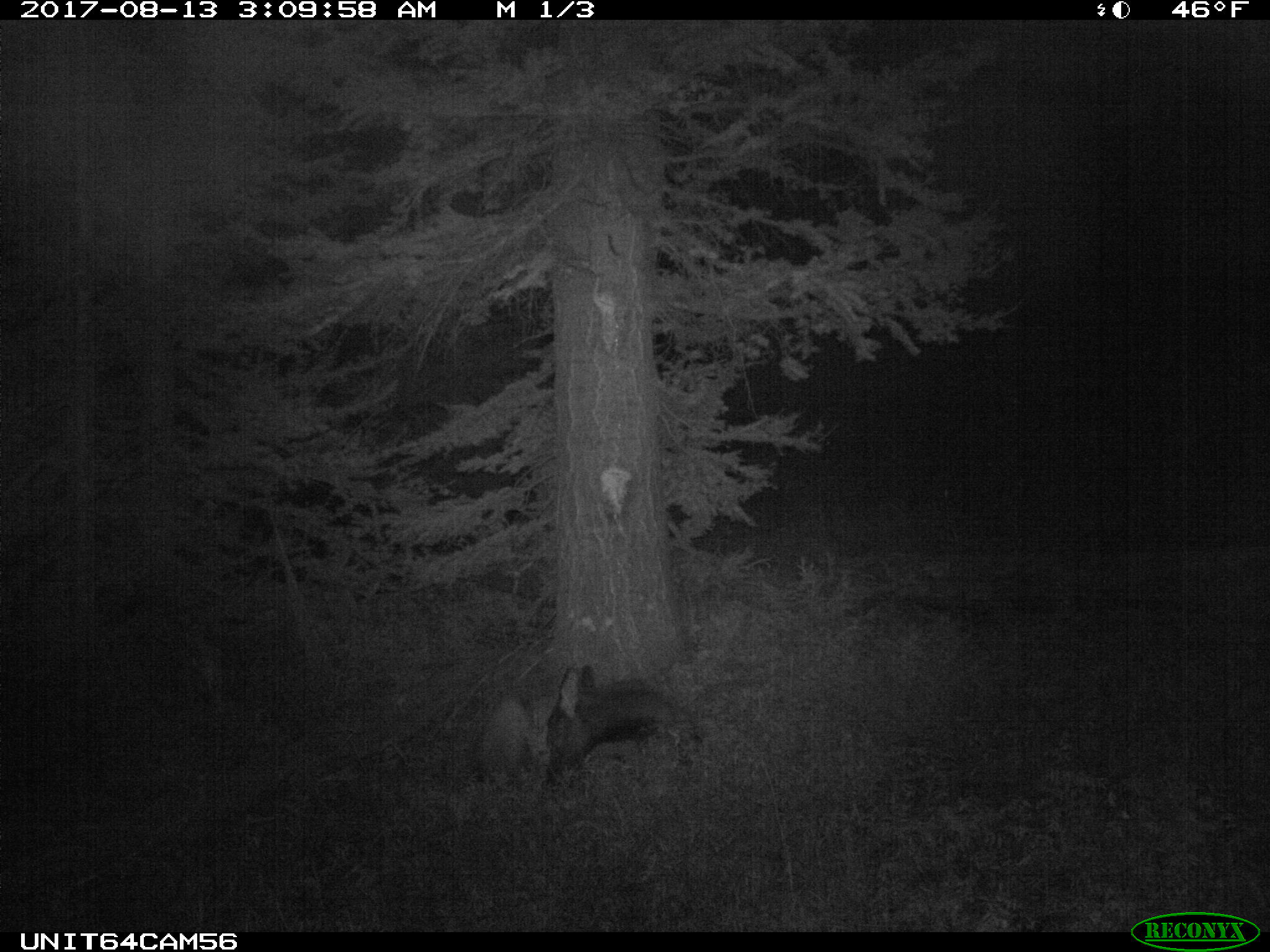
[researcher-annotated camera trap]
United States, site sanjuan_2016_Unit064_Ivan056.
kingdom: Animalia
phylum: Chordata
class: Mammalia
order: Artiodactyla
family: Cervidae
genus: Cervus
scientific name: Cervus elaphus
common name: red deer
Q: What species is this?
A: Cervus elaphus (red deer).